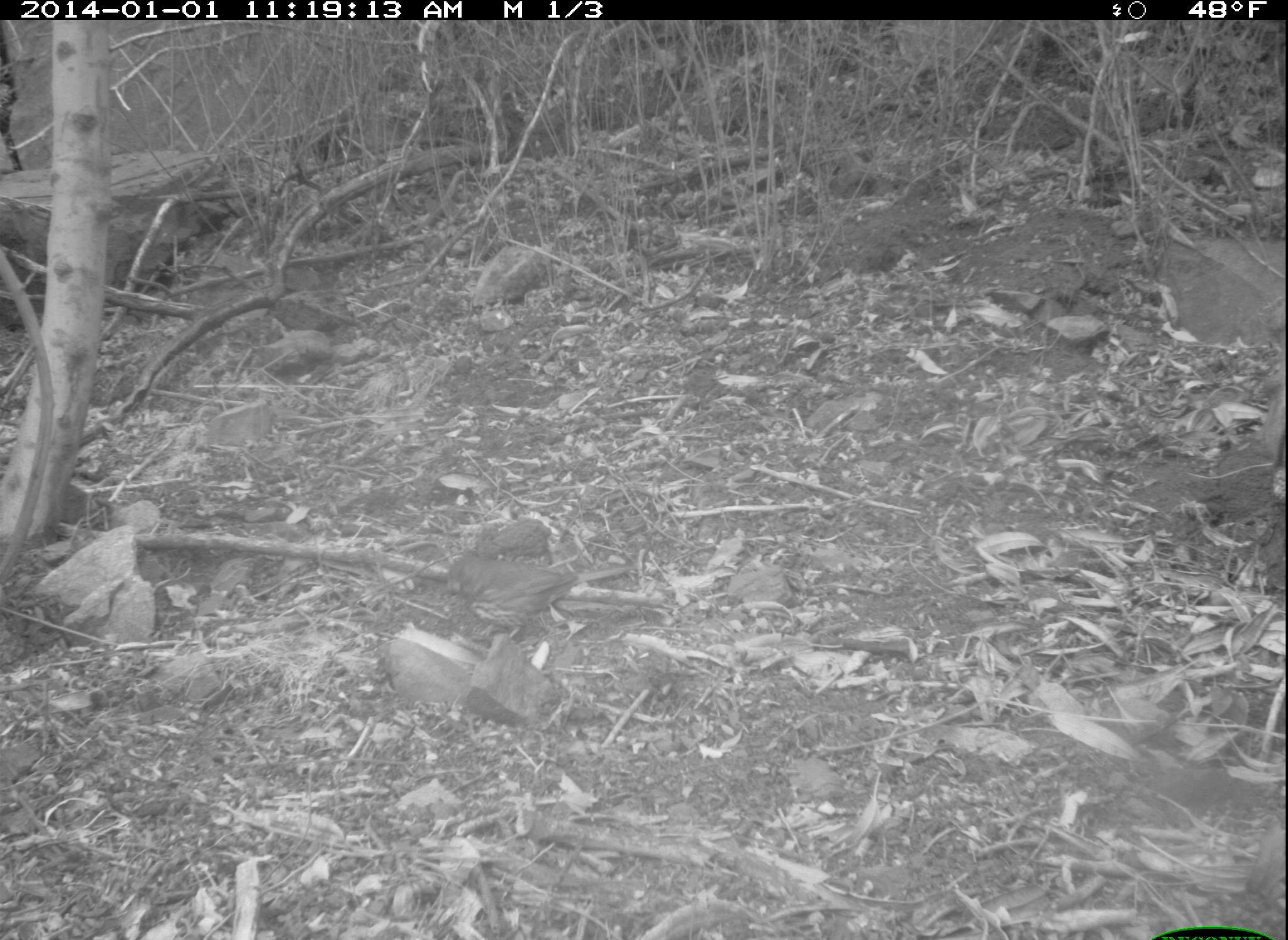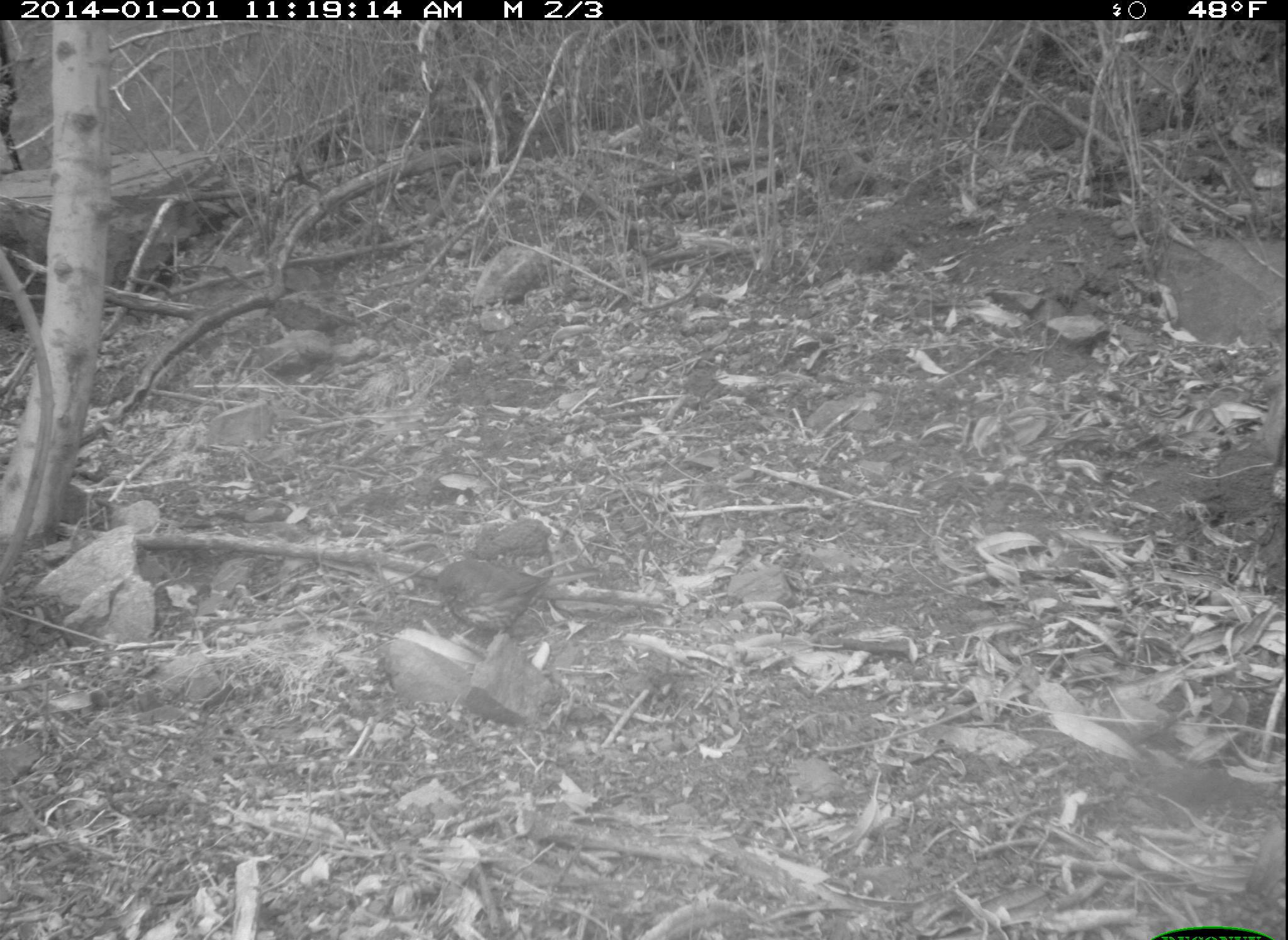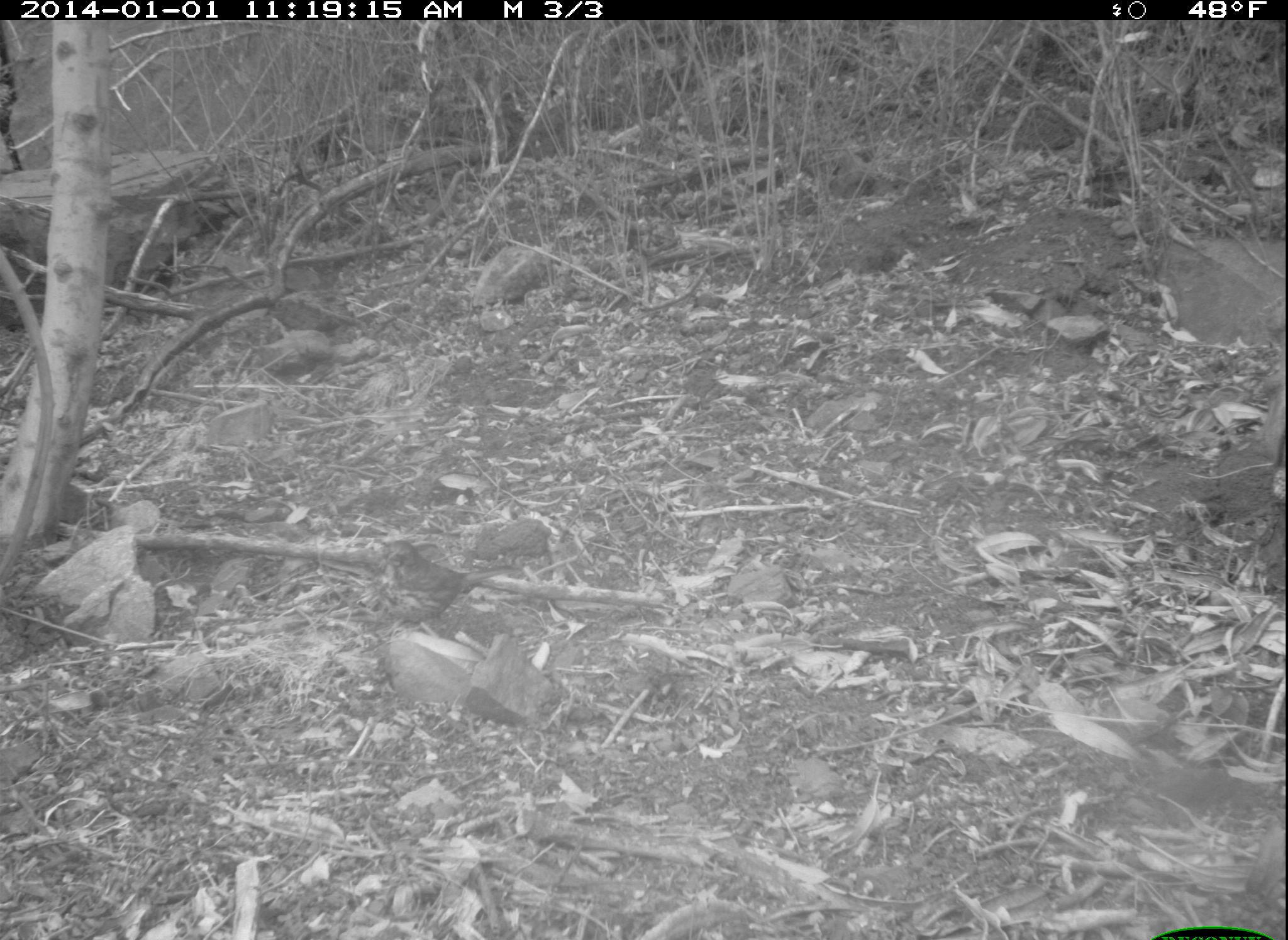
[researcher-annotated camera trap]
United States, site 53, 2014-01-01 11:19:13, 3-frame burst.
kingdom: Animalia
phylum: Chordata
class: Aves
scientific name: Aves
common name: bird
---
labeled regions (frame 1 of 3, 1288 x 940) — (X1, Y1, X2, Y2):
bird: (437, 550, 638, 647)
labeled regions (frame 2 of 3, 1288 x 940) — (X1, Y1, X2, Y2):
bird: (435, 559, 604, 647)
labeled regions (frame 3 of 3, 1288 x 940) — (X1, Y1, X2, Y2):
bird: (376, 541, 520, 637)